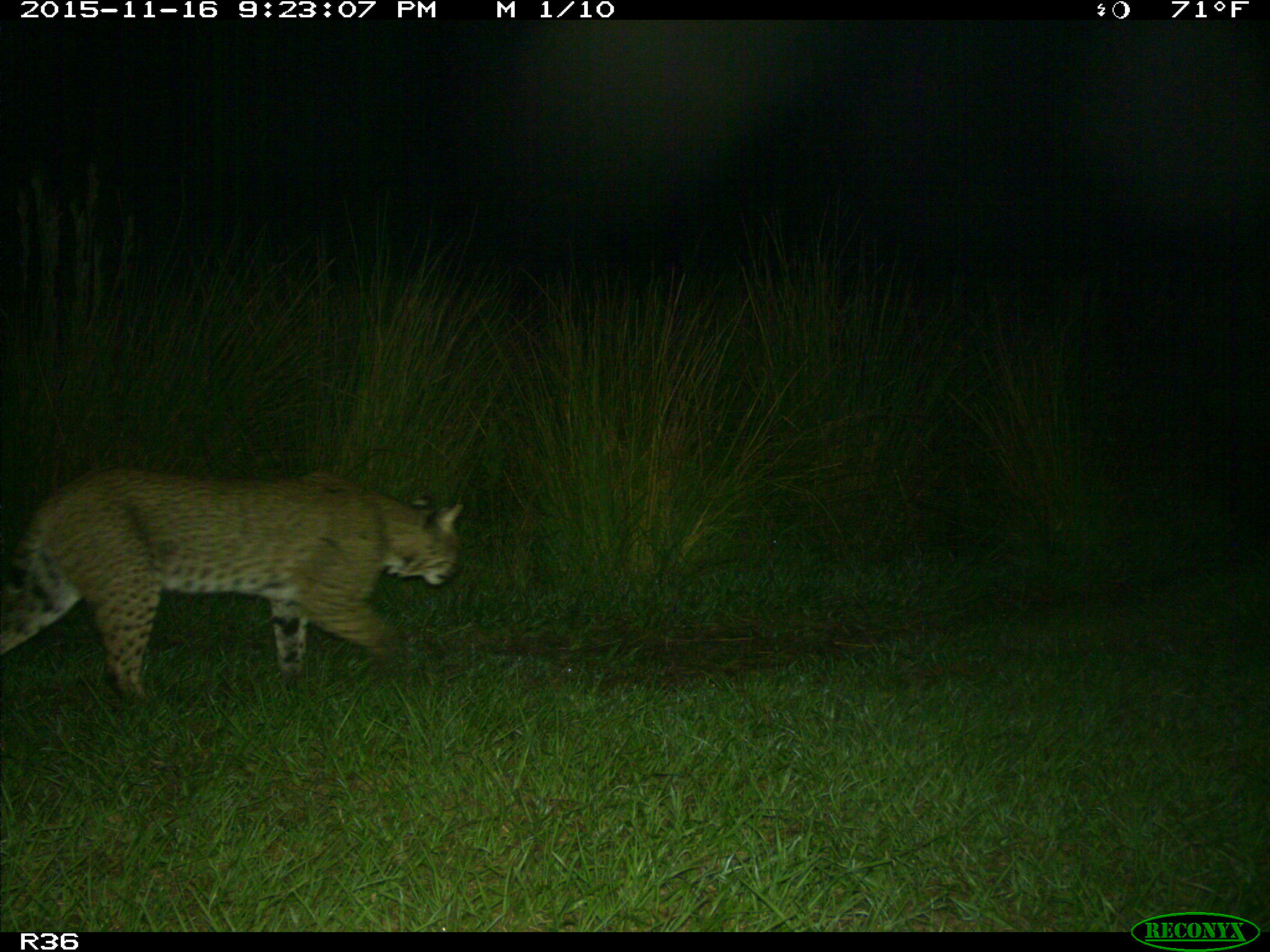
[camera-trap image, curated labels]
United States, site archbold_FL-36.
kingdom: Animalia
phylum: Chordata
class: Mammalia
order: Carnivora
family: Felidae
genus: Lynx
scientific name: Lynx rufus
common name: bobcat